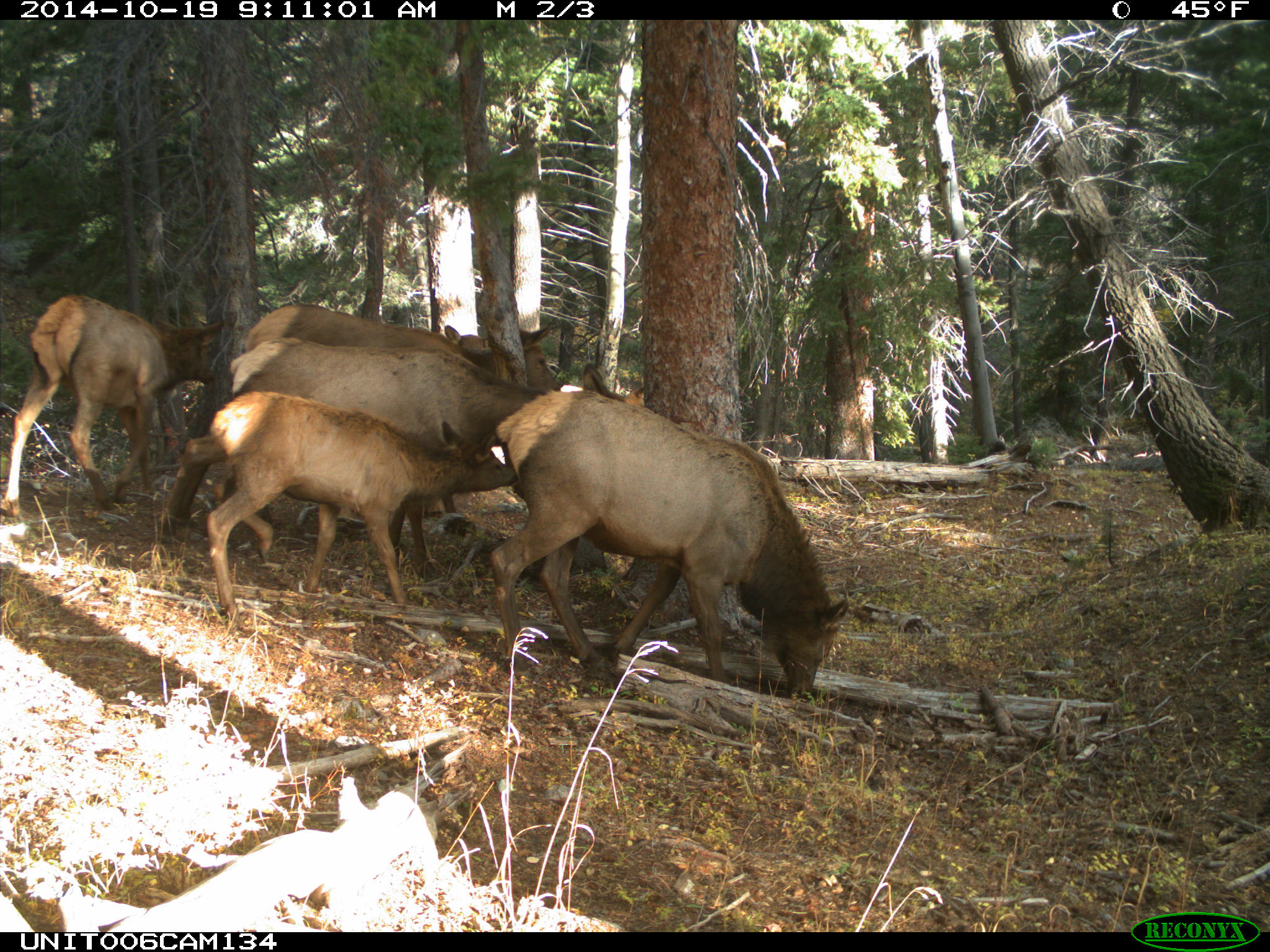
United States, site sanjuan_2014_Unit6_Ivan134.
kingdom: Animalia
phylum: Chordata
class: Mammalia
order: Artiodactyla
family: Cervidae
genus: Cervus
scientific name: Cervus elaphus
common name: red deer